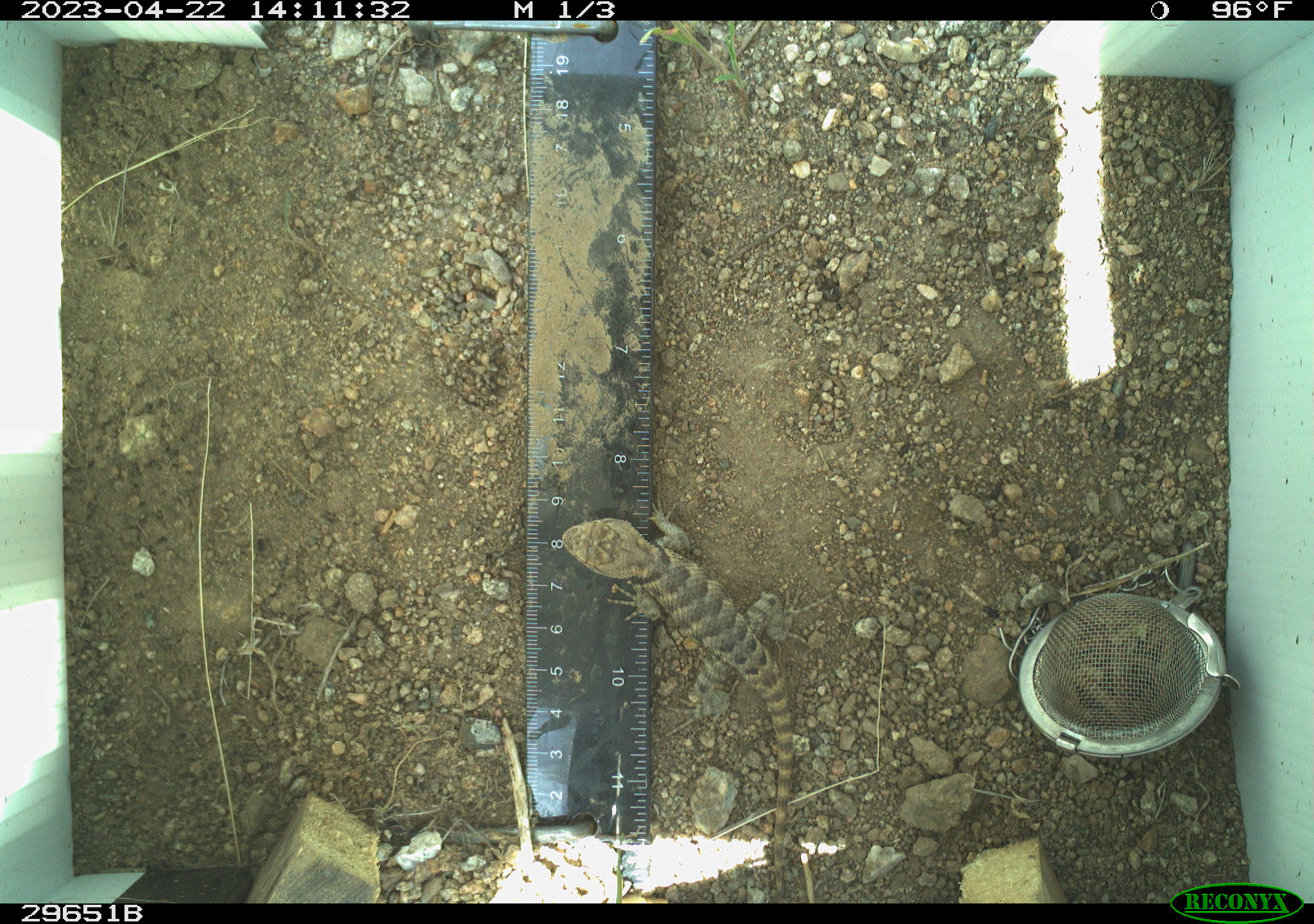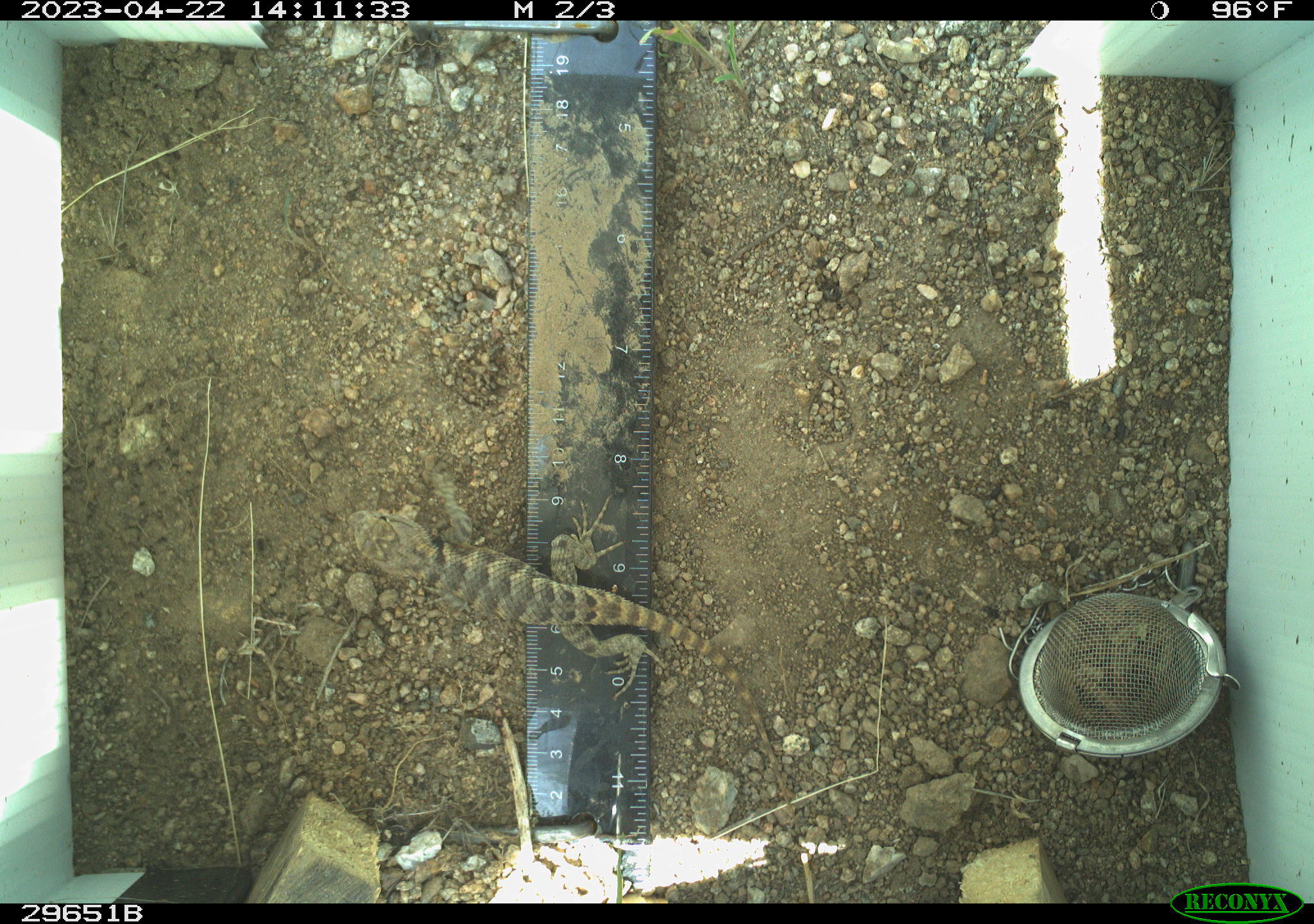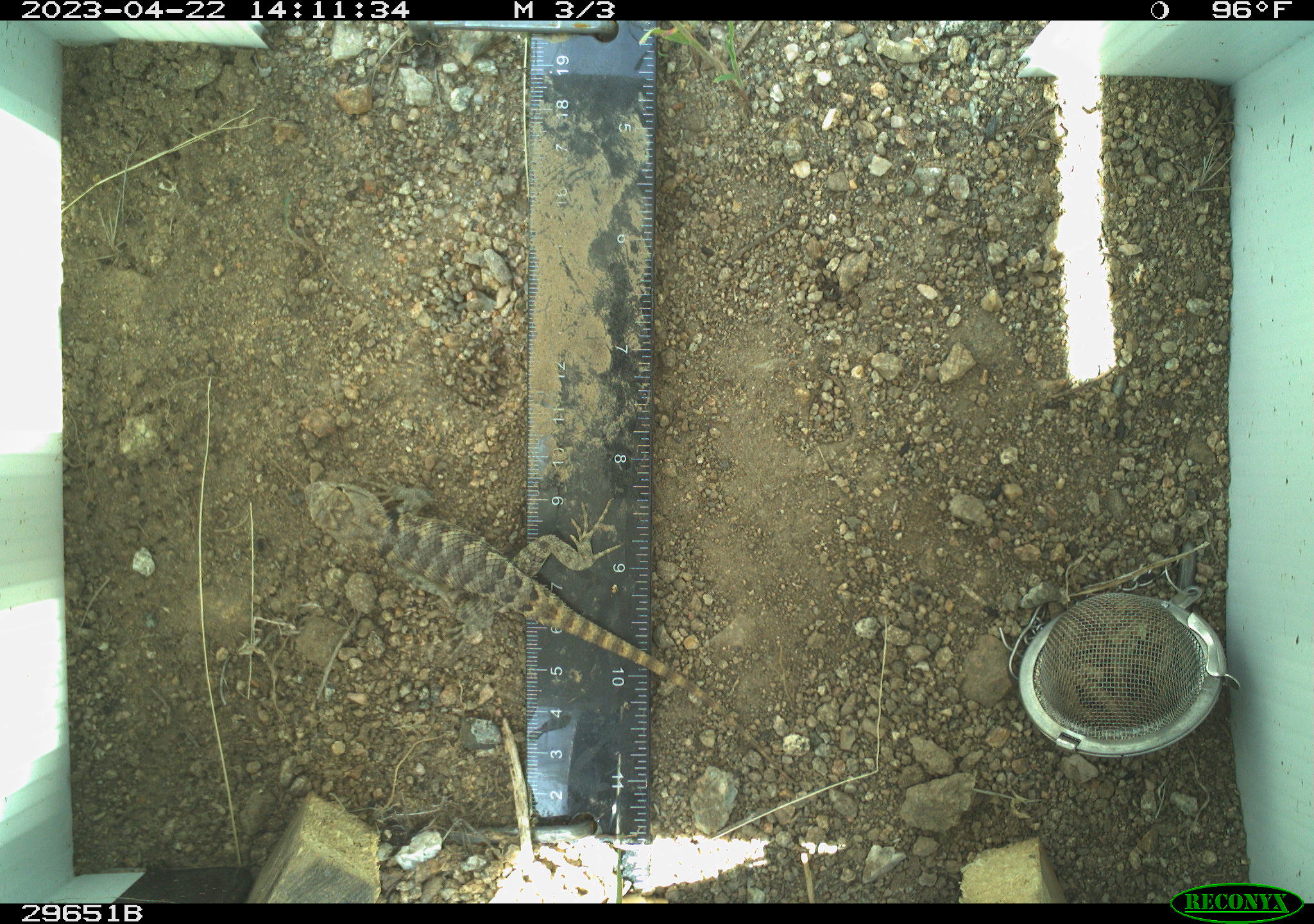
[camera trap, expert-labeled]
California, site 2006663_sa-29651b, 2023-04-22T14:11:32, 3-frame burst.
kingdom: Animalia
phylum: Chordata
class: Reptilia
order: Squamata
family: Phrynosomatidae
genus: Sceloporus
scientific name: Sceloporus uniformis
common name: yellow-backed spiny lizard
Yellow-backed spiny lizard (Sceloporus uniformis).